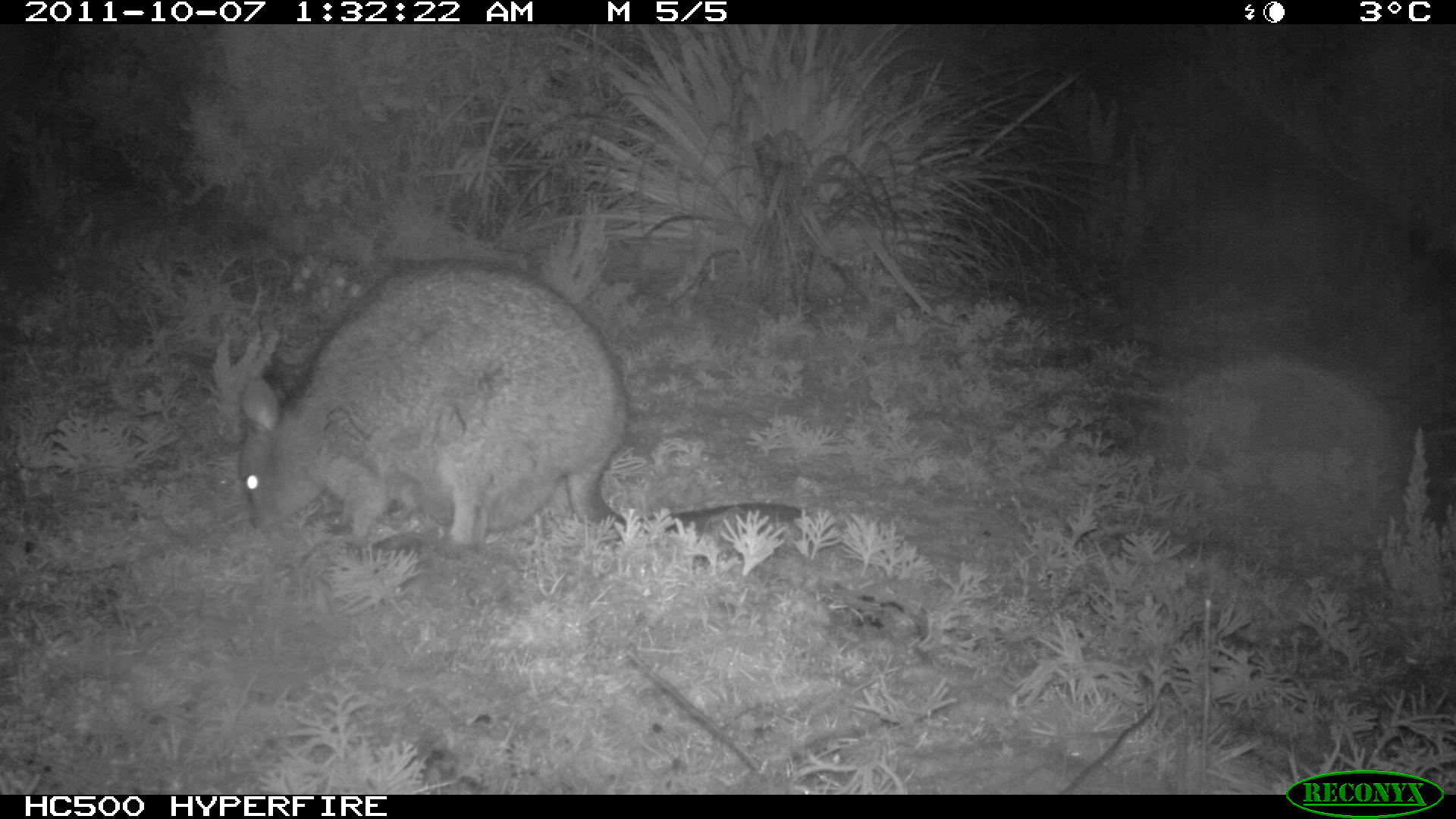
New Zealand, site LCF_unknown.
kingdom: Animalia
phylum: Chordata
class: Mammalia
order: Diprotodontia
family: Macropodidae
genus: Notamacropus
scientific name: Notamacropus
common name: wallaby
Wallaby (Notamacropus).